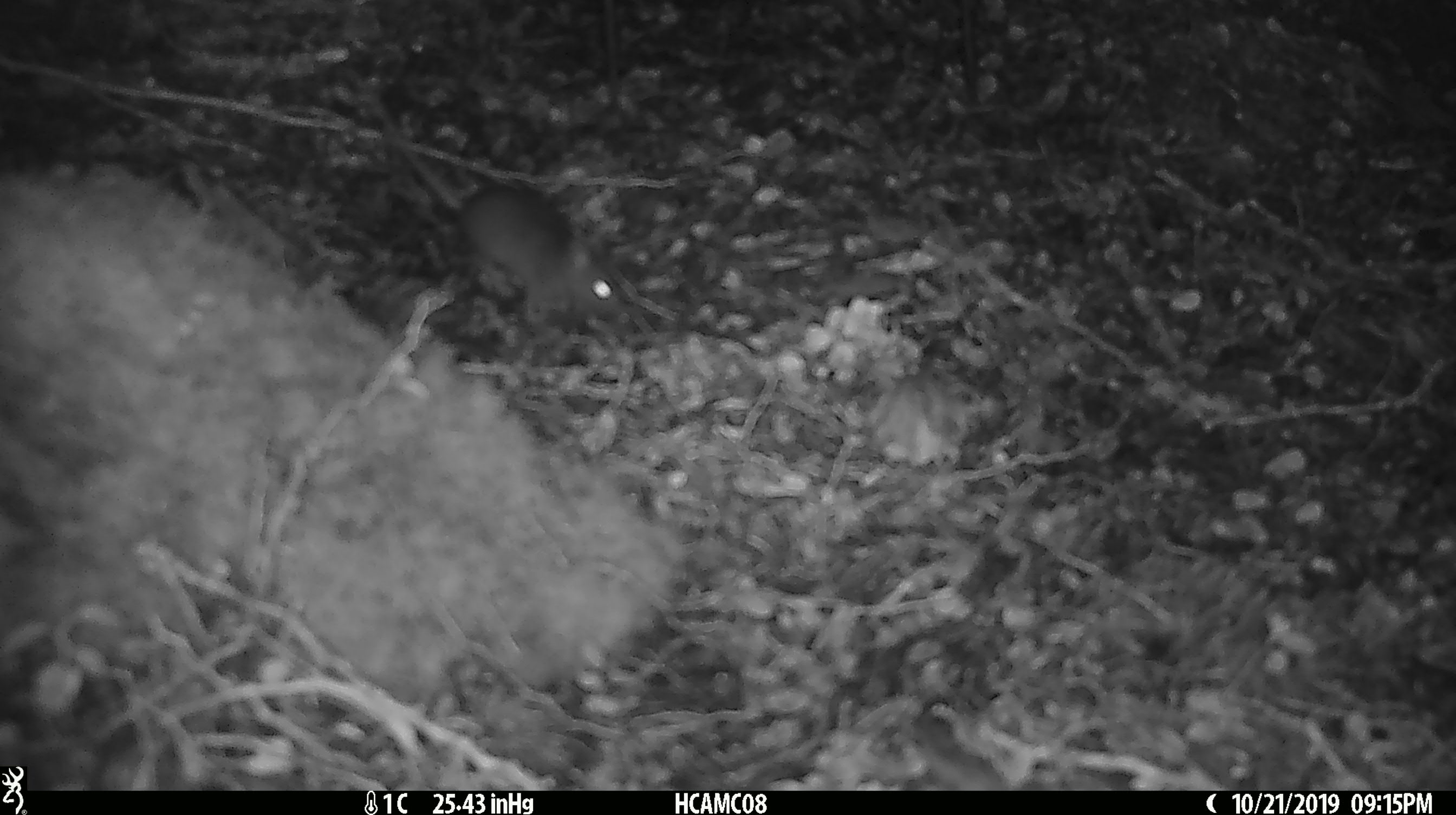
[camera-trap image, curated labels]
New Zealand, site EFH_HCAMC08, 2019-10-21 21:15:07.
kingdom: Animalia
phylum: Chordata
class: Mammalia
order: Rodentia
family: Muridae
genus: Mus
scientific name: Mus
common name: mouse